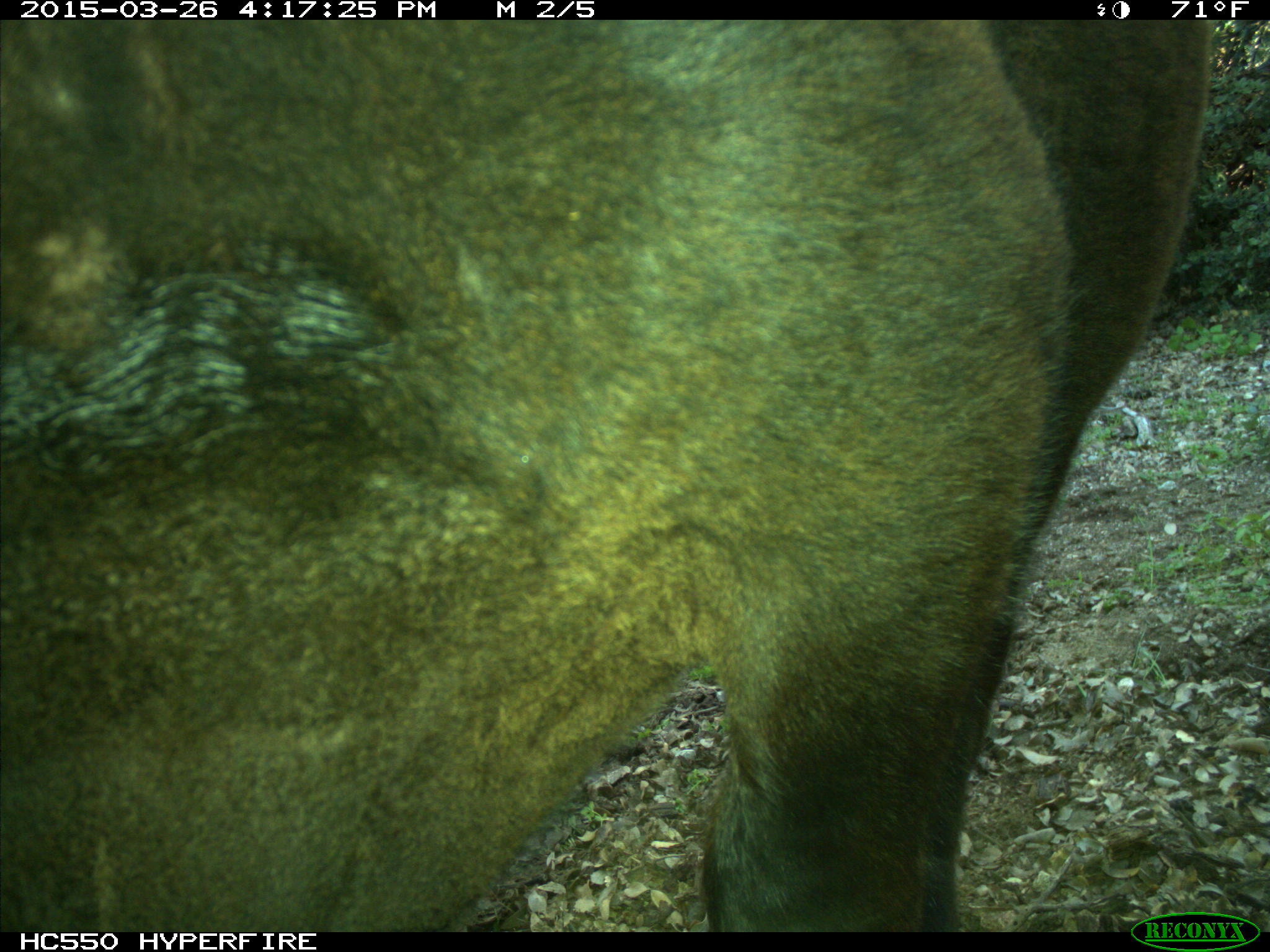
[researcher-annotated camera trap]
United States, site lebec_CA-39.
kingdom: Animalia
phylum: Chordata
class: Mammalia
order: Artiodactyla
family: Bovidae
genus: Bos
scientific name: Bos taurus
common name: domestic cow